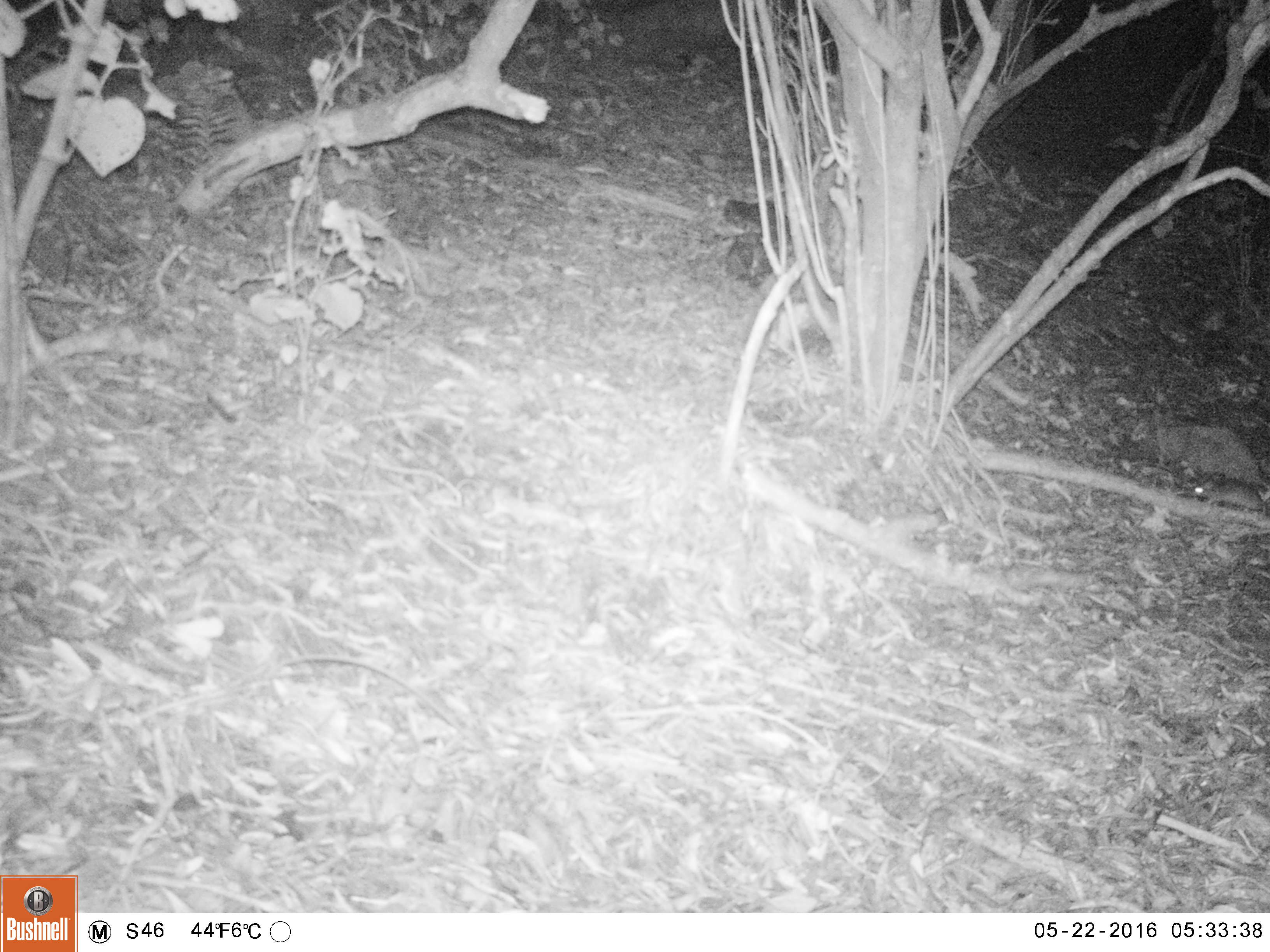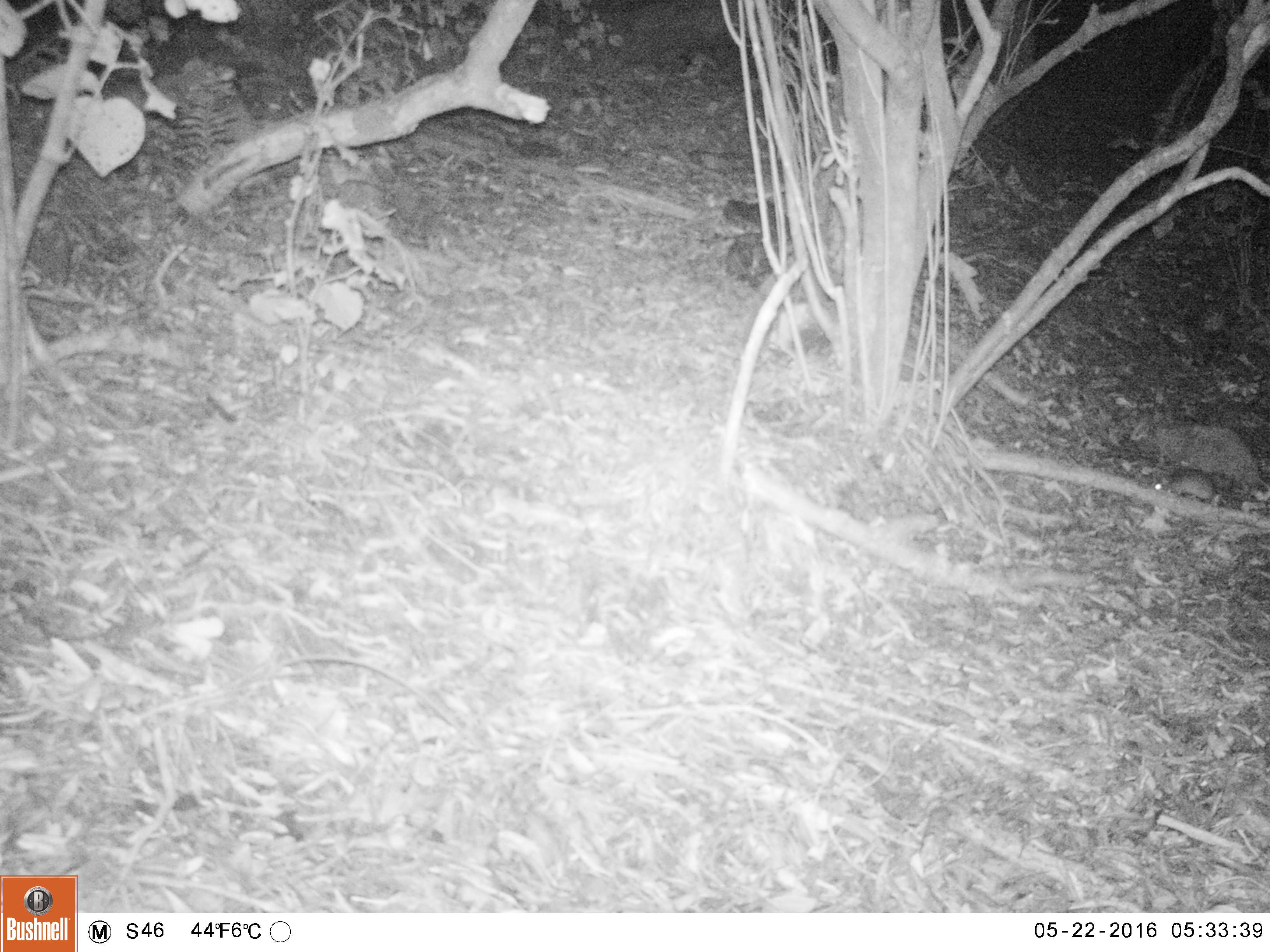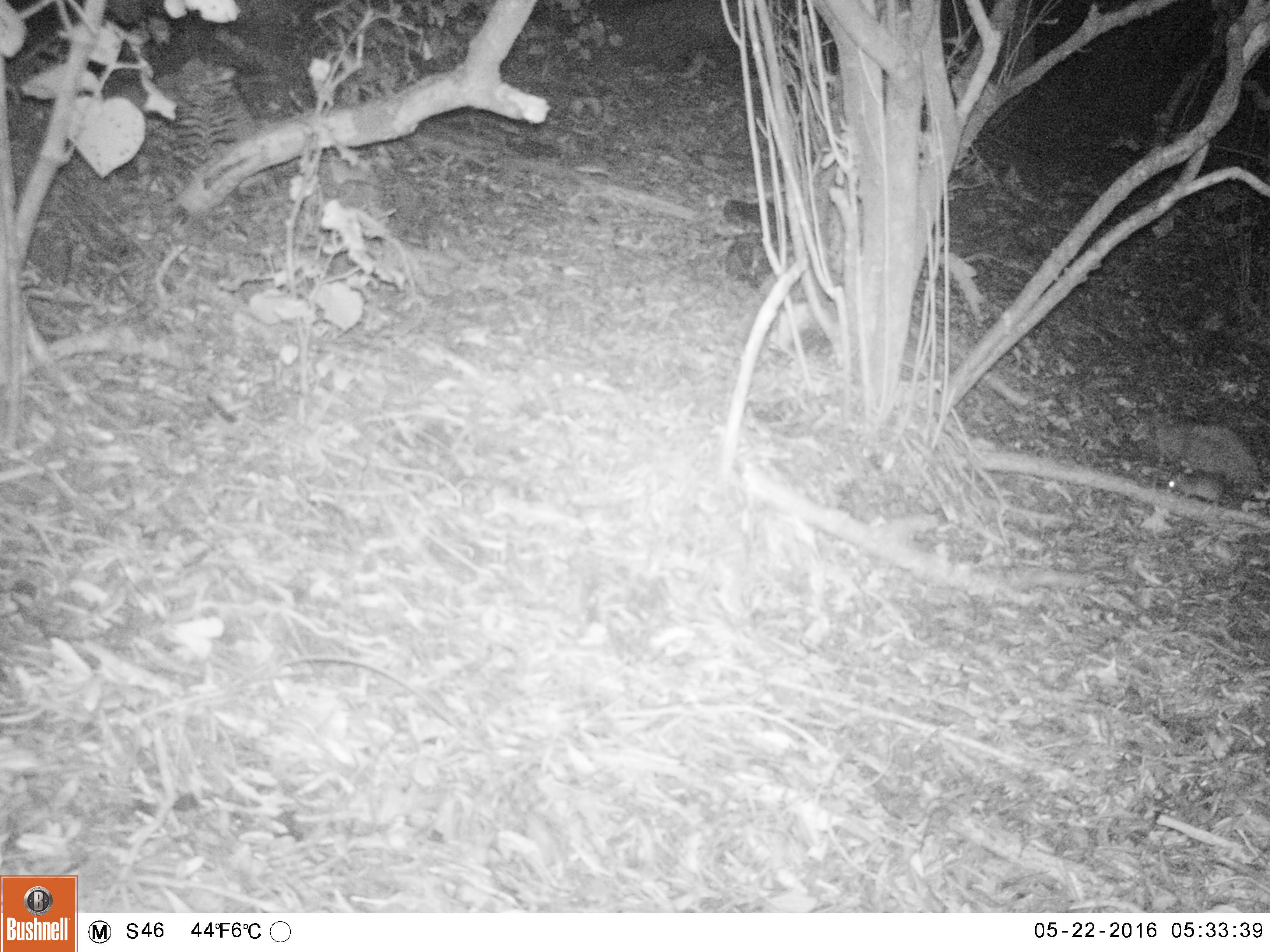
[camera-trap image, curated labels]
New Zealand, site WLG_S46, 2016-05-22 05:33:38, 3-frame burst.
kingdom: Animalia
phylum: Chordata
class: Mammalia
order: Rodentia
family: Muridae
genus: Rattus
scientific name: Rattus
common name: rat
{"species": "rat (Rattus)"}